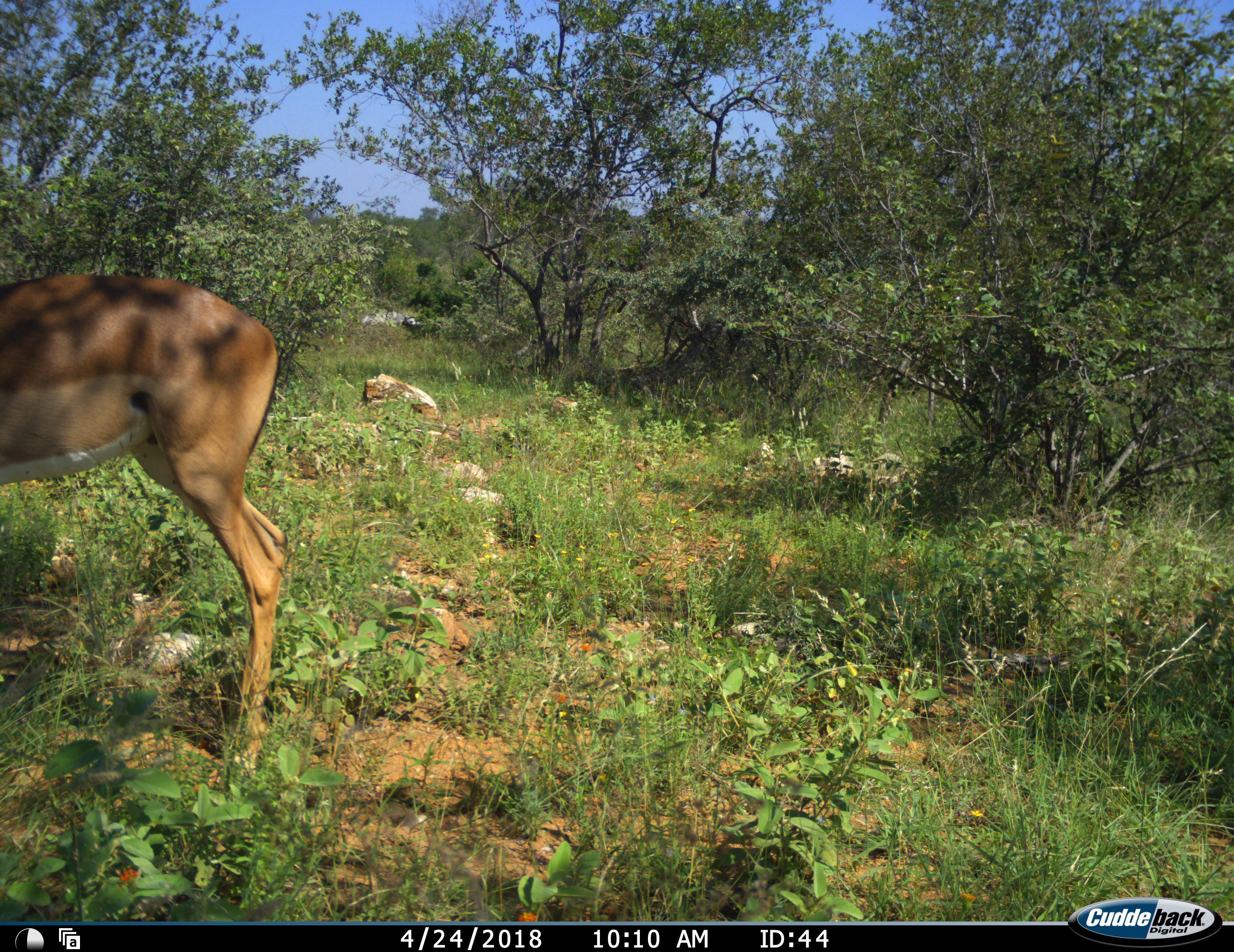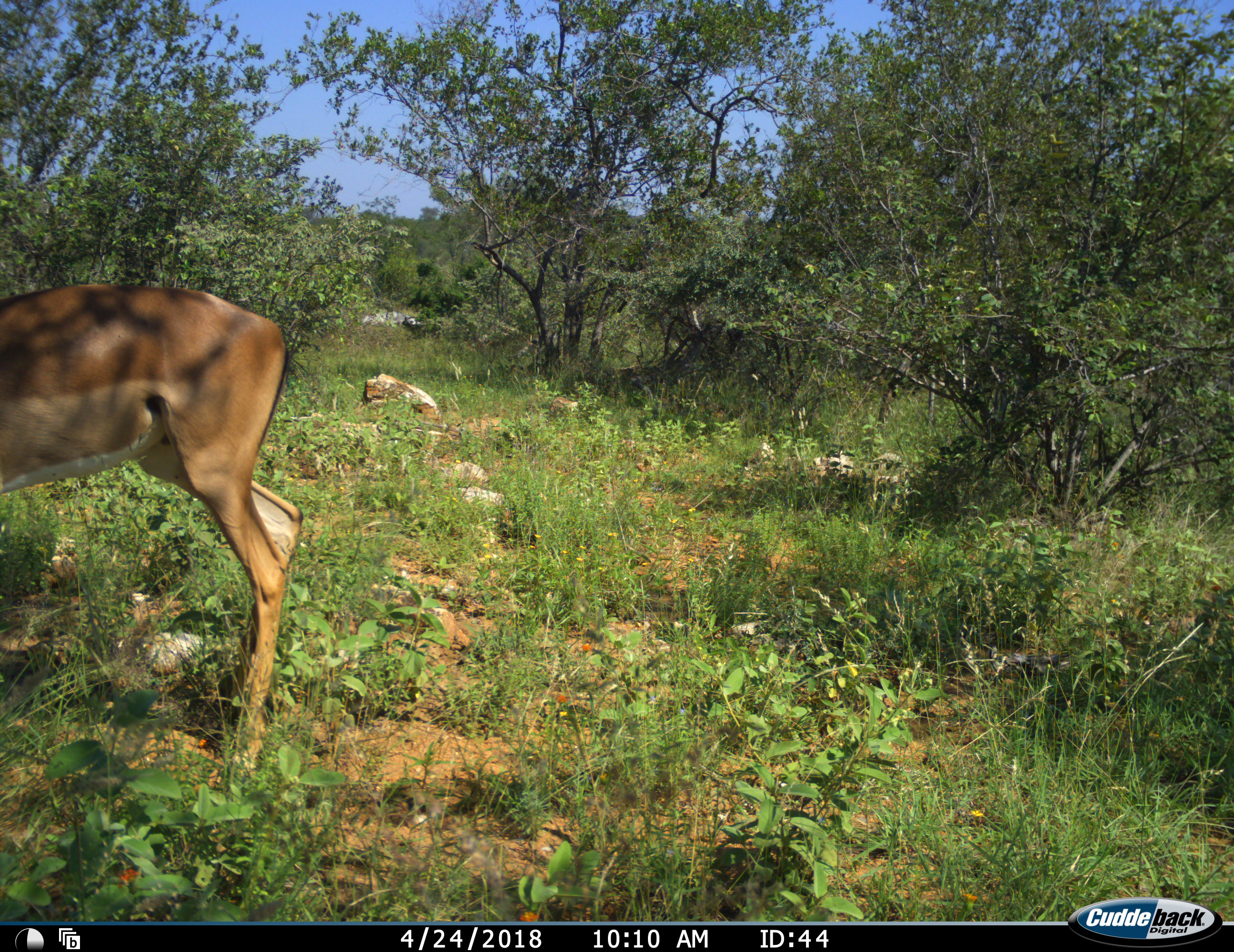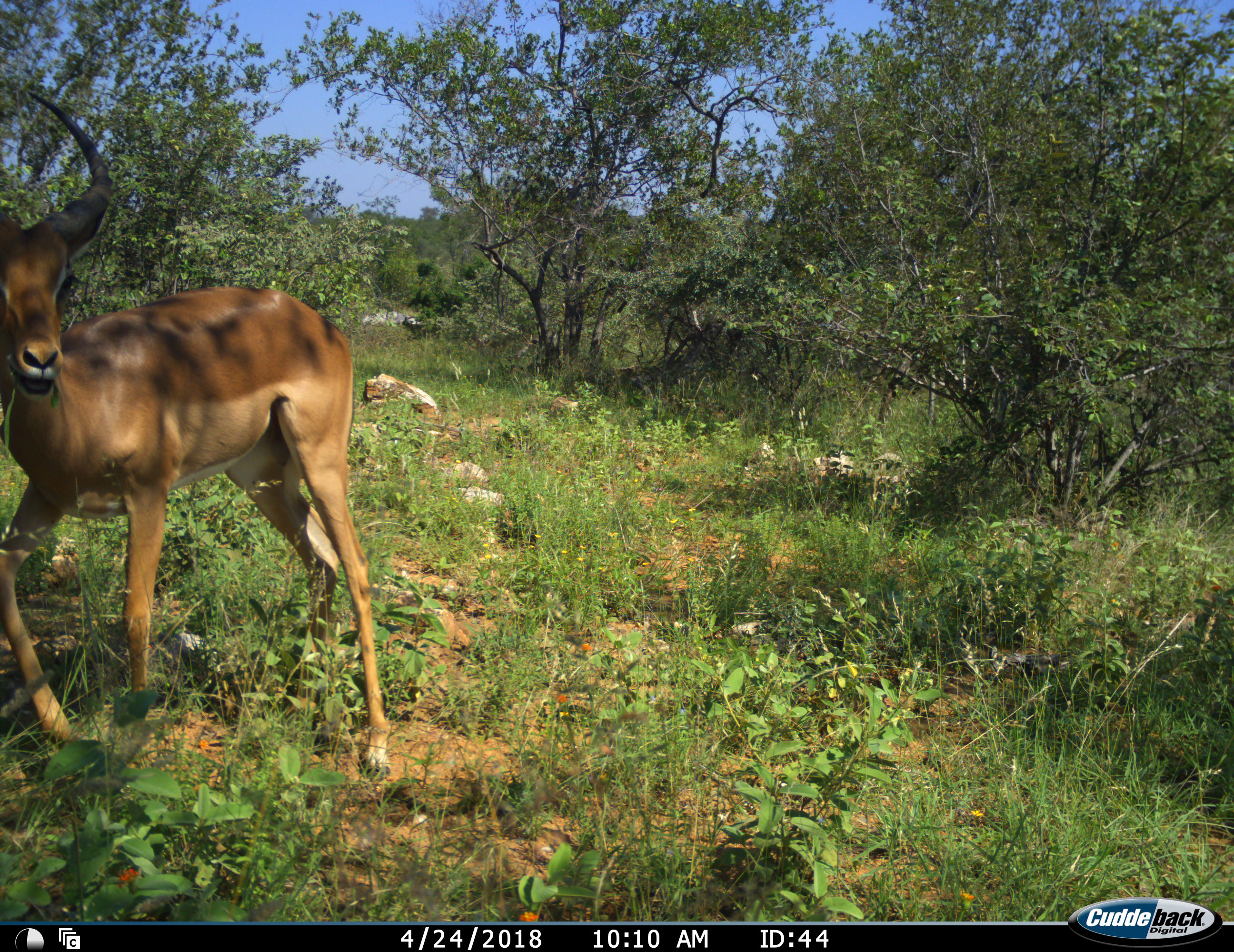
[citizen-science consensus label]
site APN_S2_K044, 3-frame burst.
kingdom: Animalia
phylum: Chordata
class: Mammalia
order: Artiodactyla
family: Bovidae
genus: Aepyceros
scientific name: Aepyceros melampus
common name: impala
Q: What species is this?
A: Impala (Aepyceros melampus).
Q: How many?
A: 1.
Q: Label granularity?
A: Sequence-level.